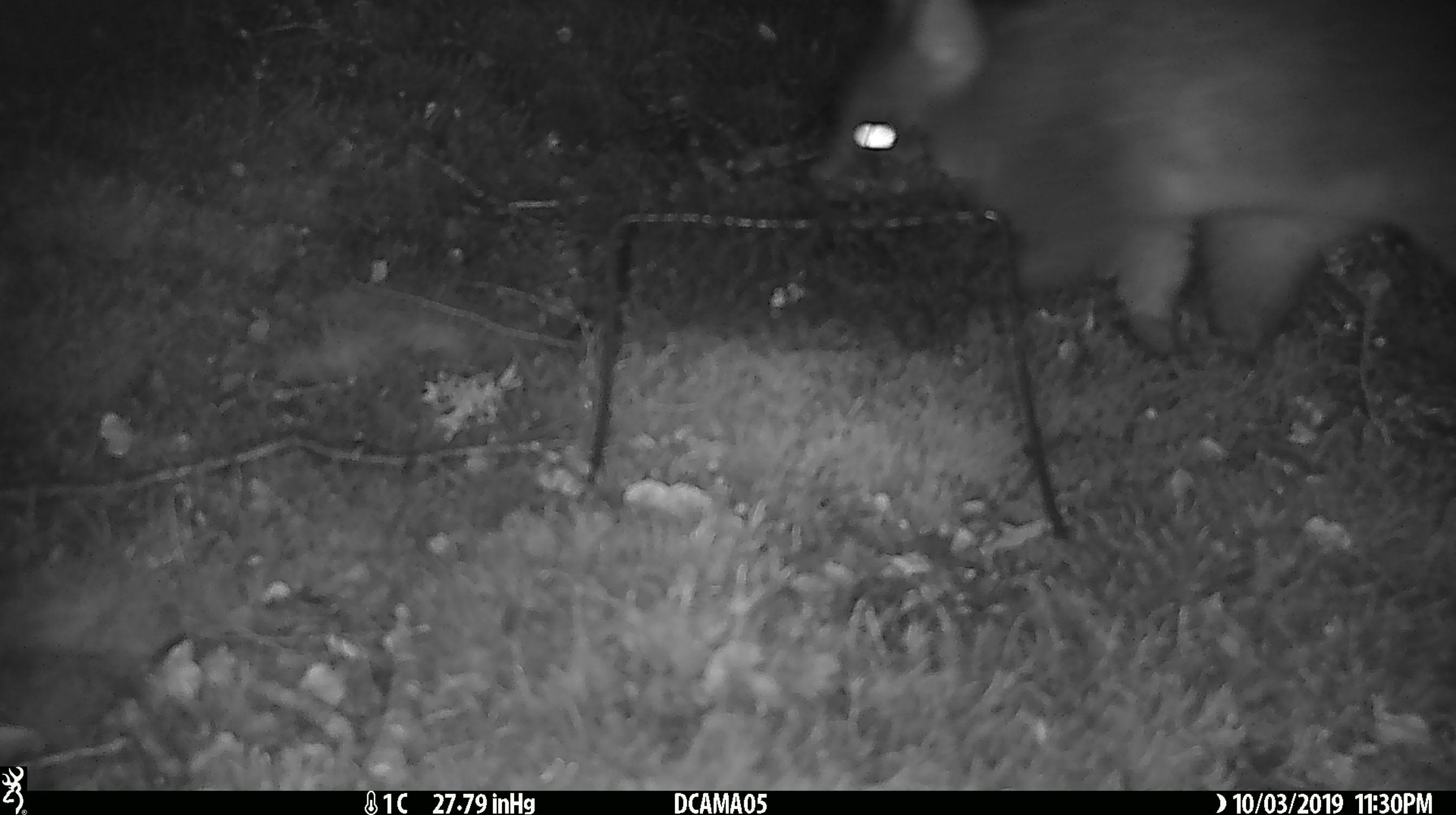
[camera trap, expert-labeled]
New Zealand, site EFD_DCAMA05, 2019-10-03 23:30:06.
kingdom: Animalia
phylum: Chordata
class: Mammalia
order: Diprotodontia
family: Phalangeridae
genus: Trichosurus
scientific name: Trichosurus vulpecula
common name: common brushtail possum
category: possum